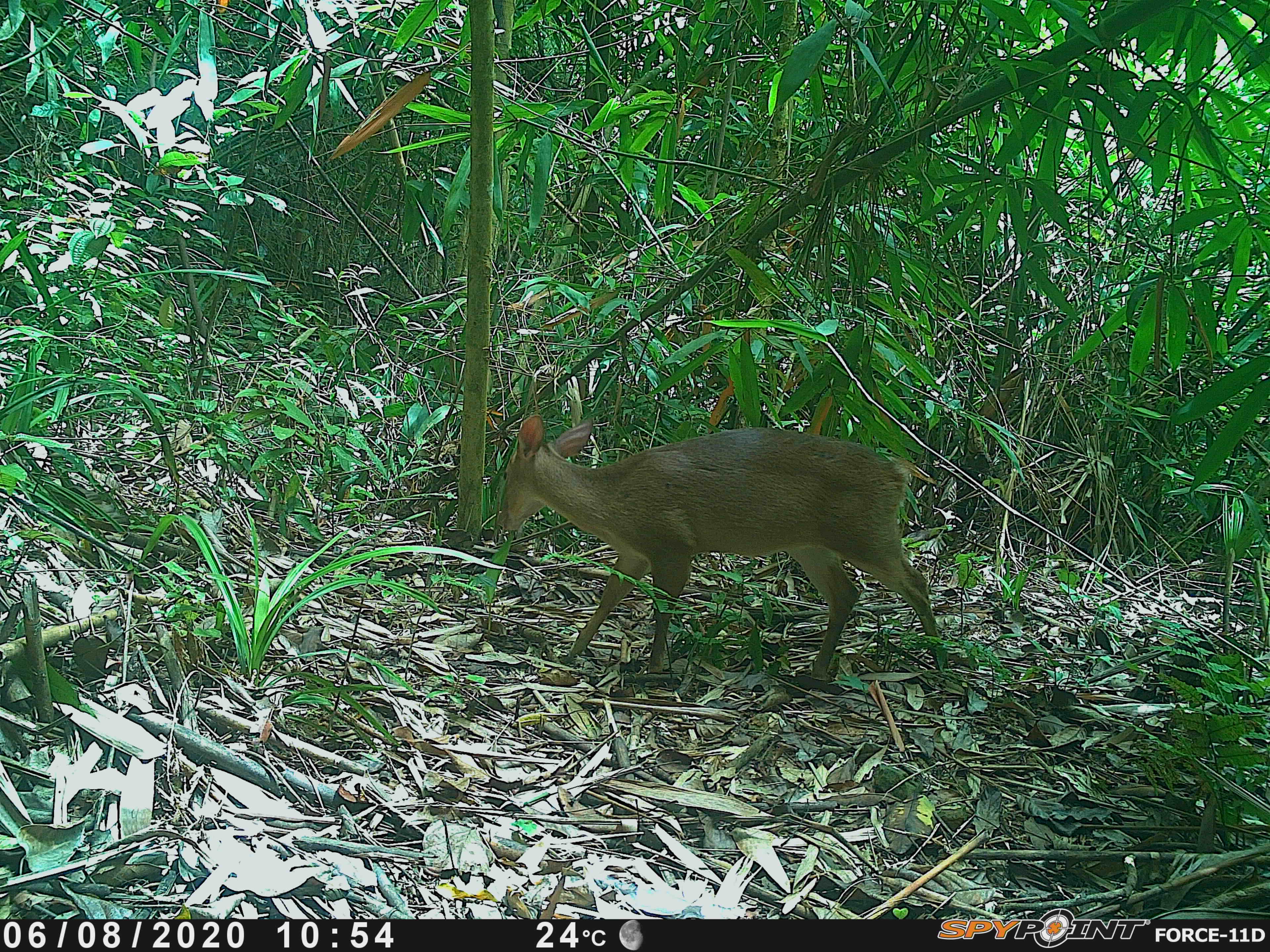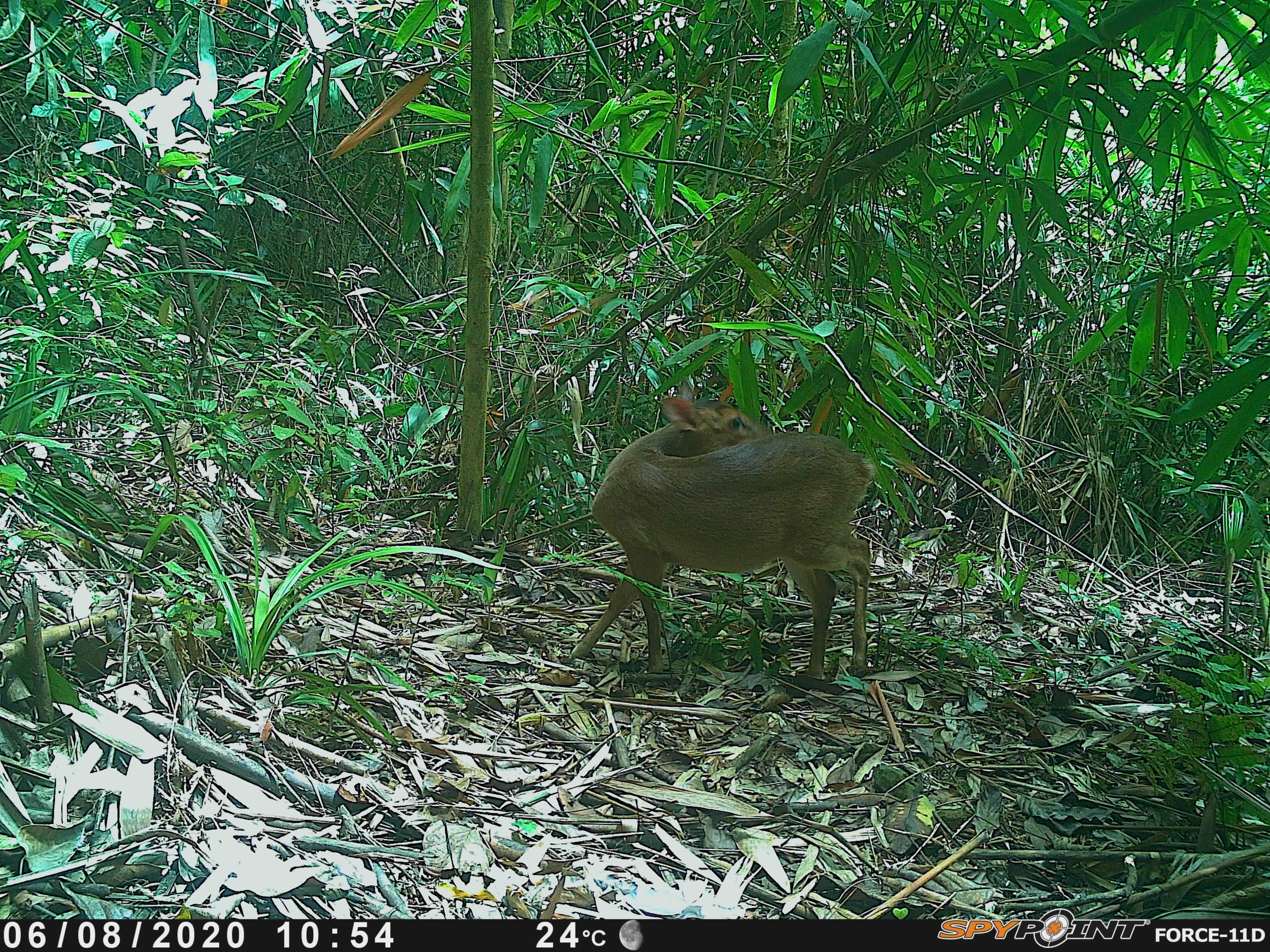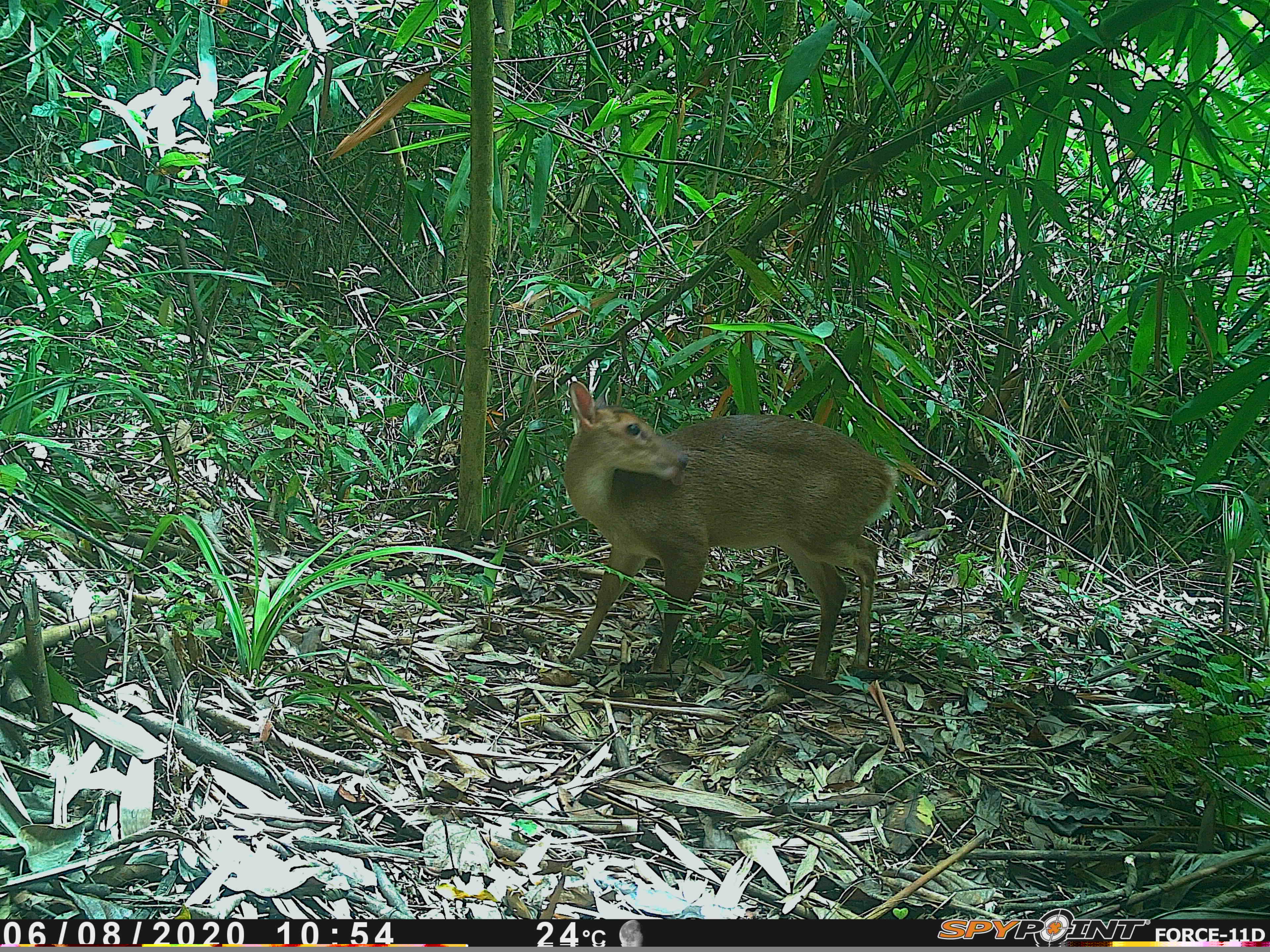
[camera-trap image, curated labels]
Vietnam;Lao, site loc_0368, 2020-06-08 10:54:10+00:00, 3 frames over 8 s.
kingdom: Animalia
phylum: Chordata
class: Mammalia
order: Artiodactyla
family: Cervidae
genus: Muntiacus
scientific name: Muntiacus vuquangensis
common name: large-antlered muntjac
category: large antlered muntjac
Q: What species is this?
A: Large antlered muntjac (large-antlered muntjac) (Muntiacus vuquangensis).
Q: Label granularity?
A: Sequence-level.